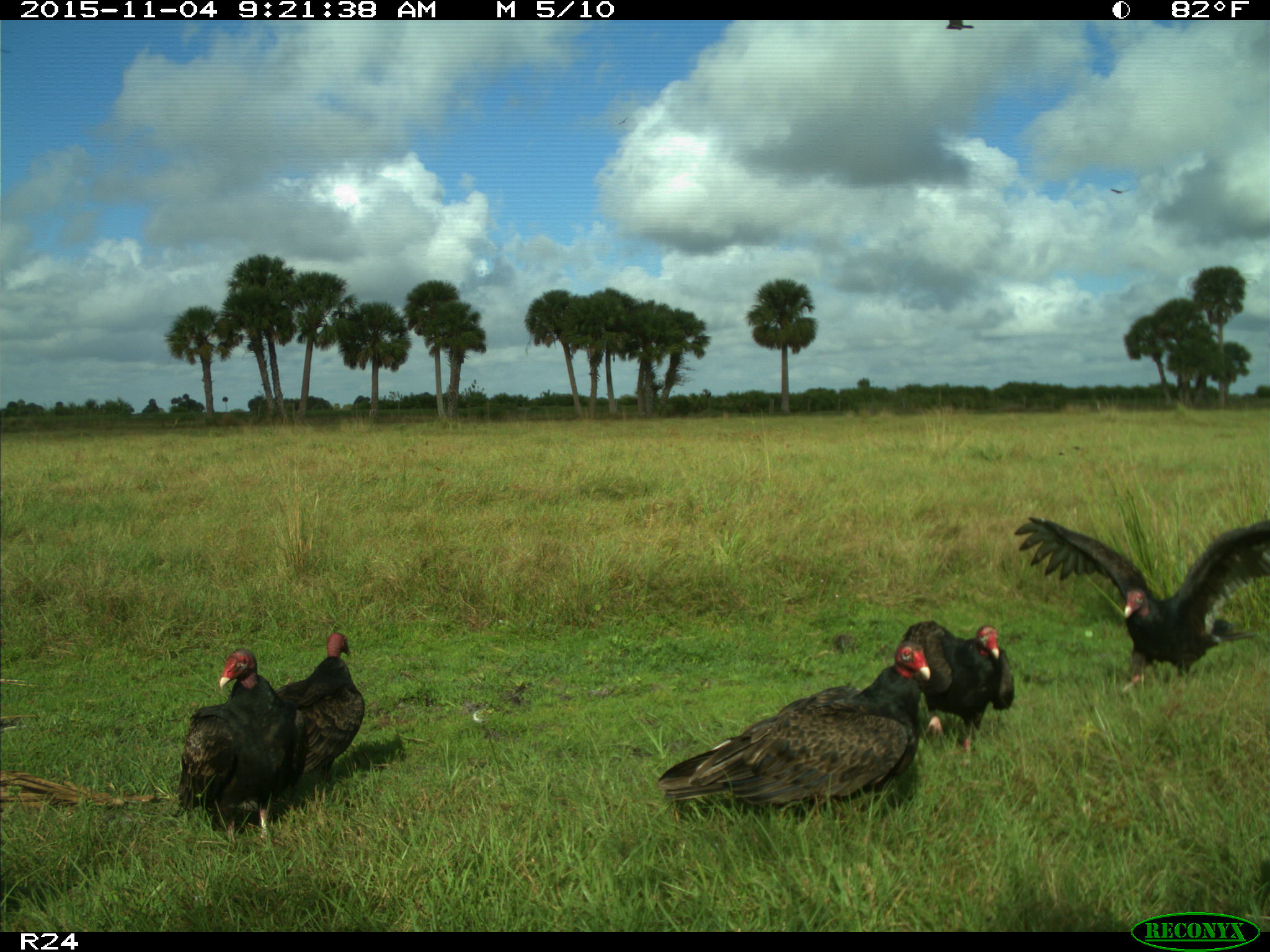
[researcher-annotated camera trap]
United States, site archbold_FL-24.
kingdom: Animalia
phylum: Chordata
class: Aves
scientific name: Aves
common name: birds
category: unidentified bird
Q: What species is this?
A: Unidentified bird (birds) (Aves).